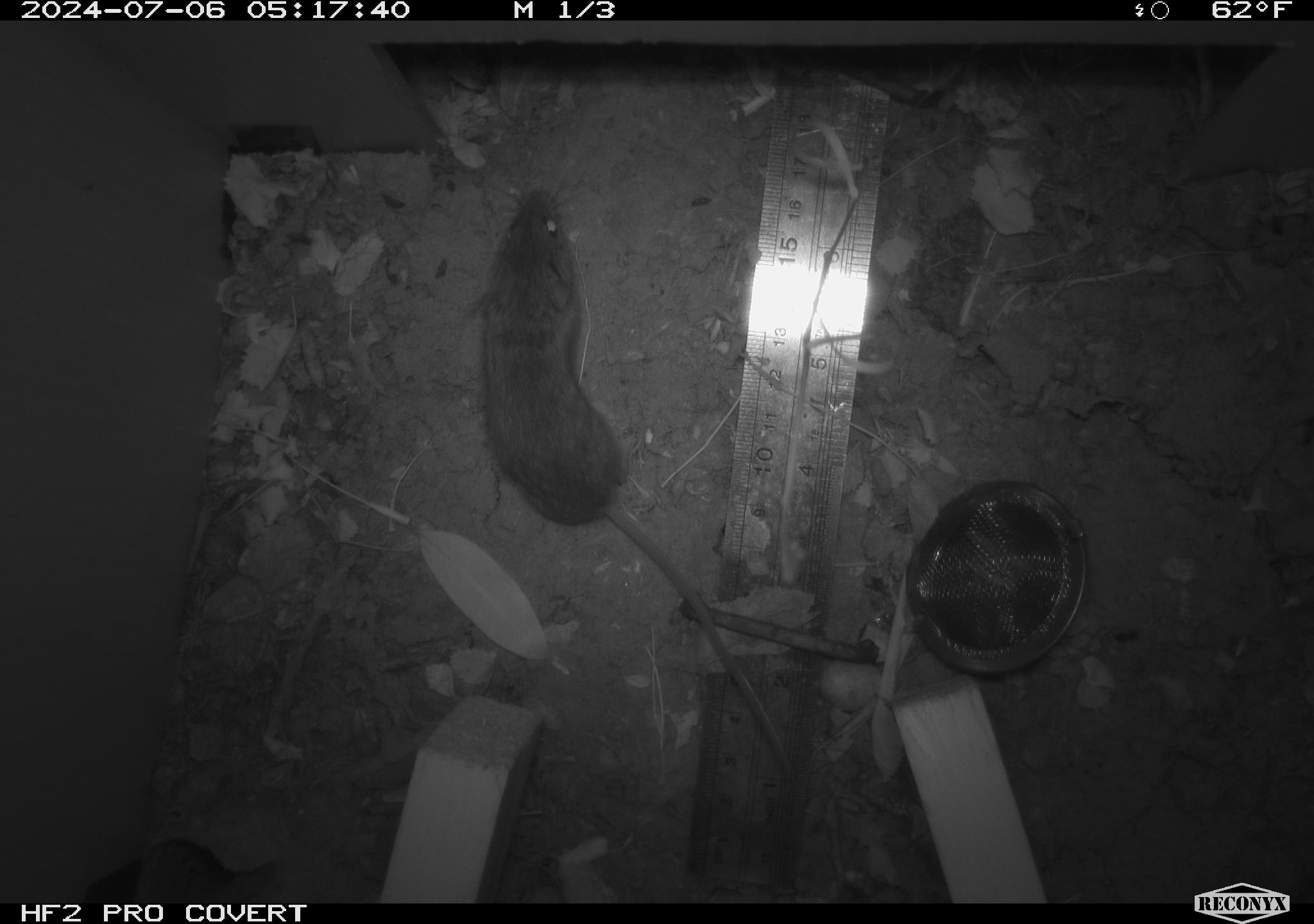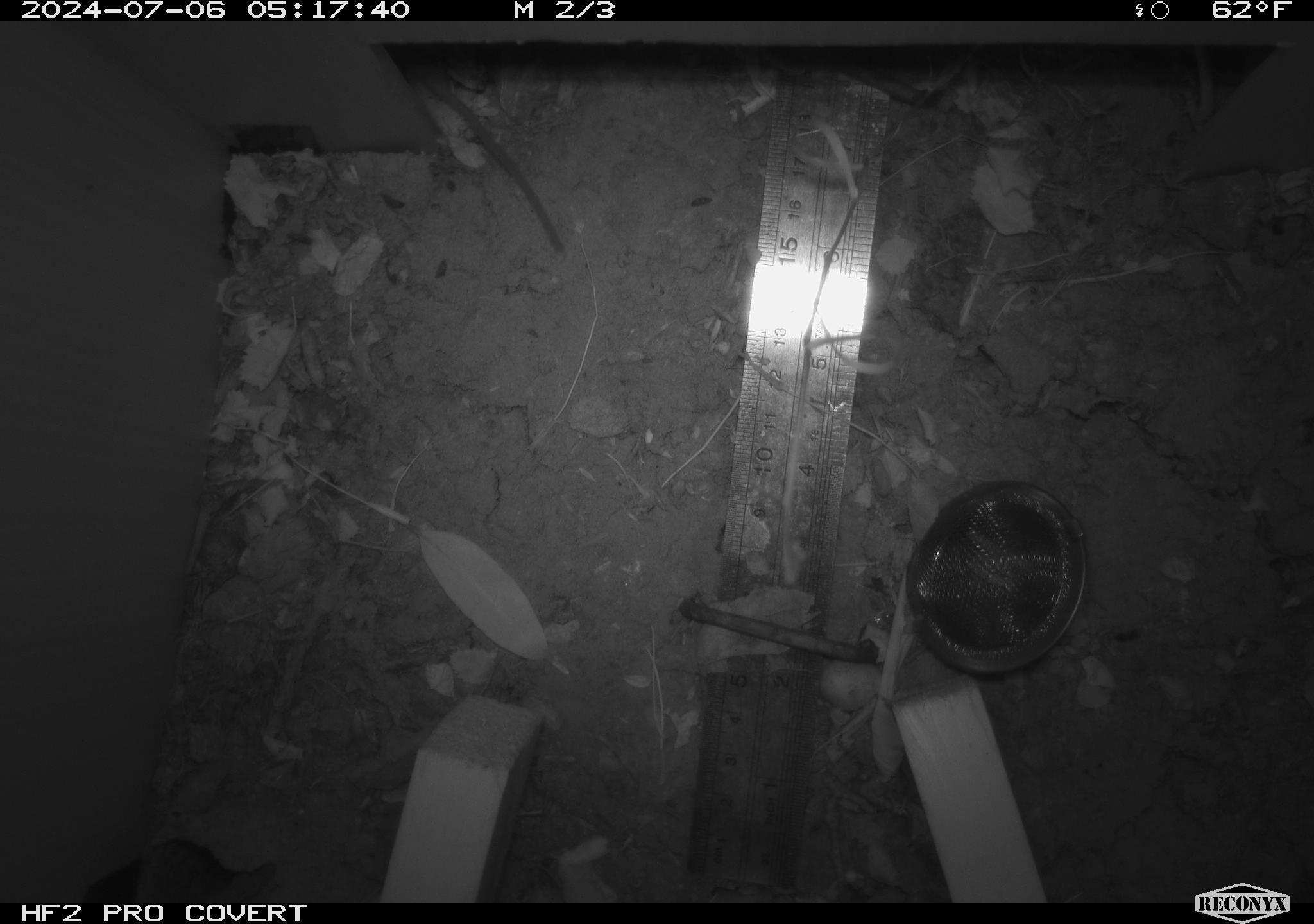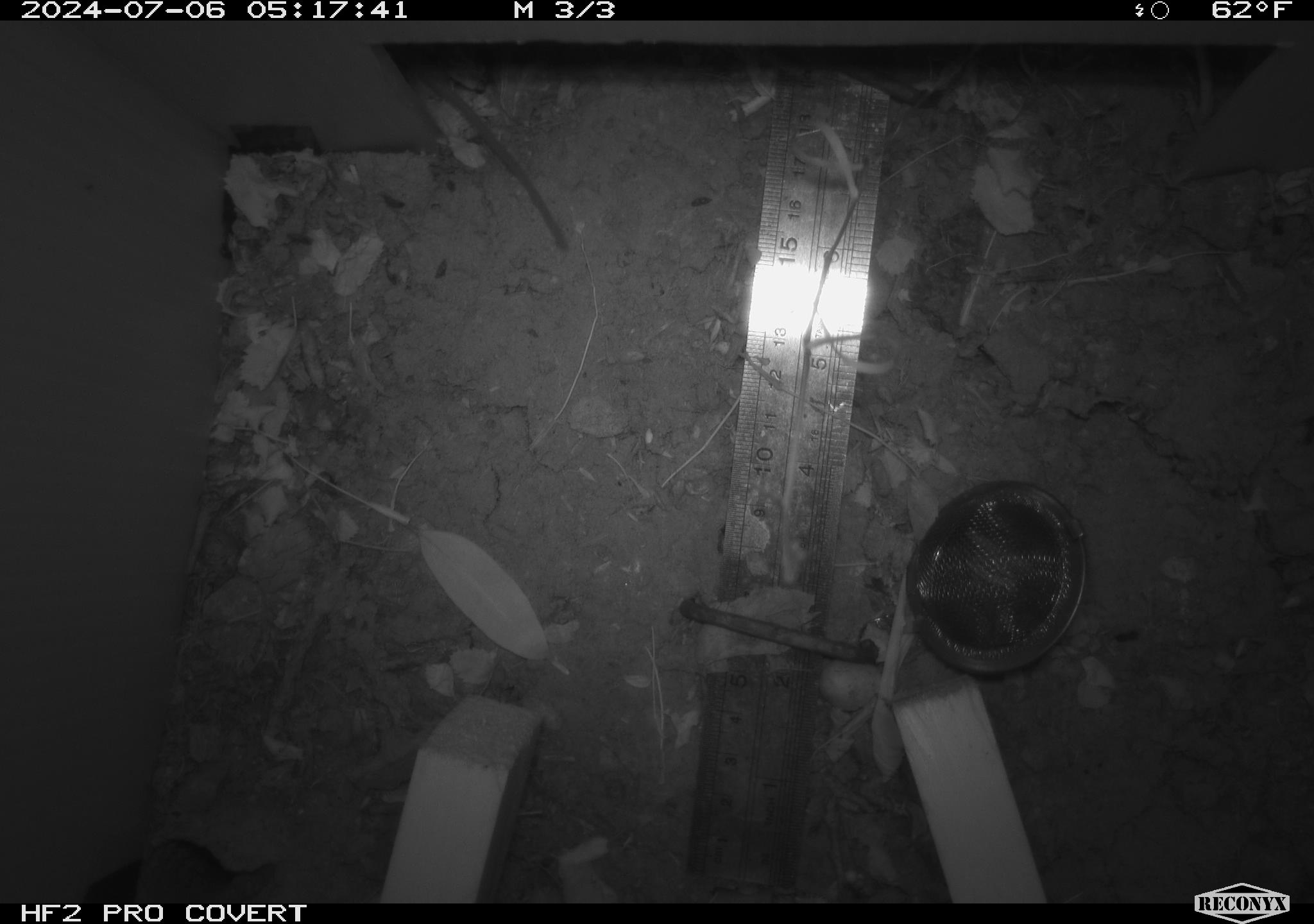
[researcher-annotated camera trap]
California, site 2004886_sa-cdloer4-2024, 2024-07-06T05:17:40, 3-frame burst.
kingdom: Animalia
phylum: Chordata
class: Mammalia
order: Rodentia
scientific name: Rodentia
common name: rodent